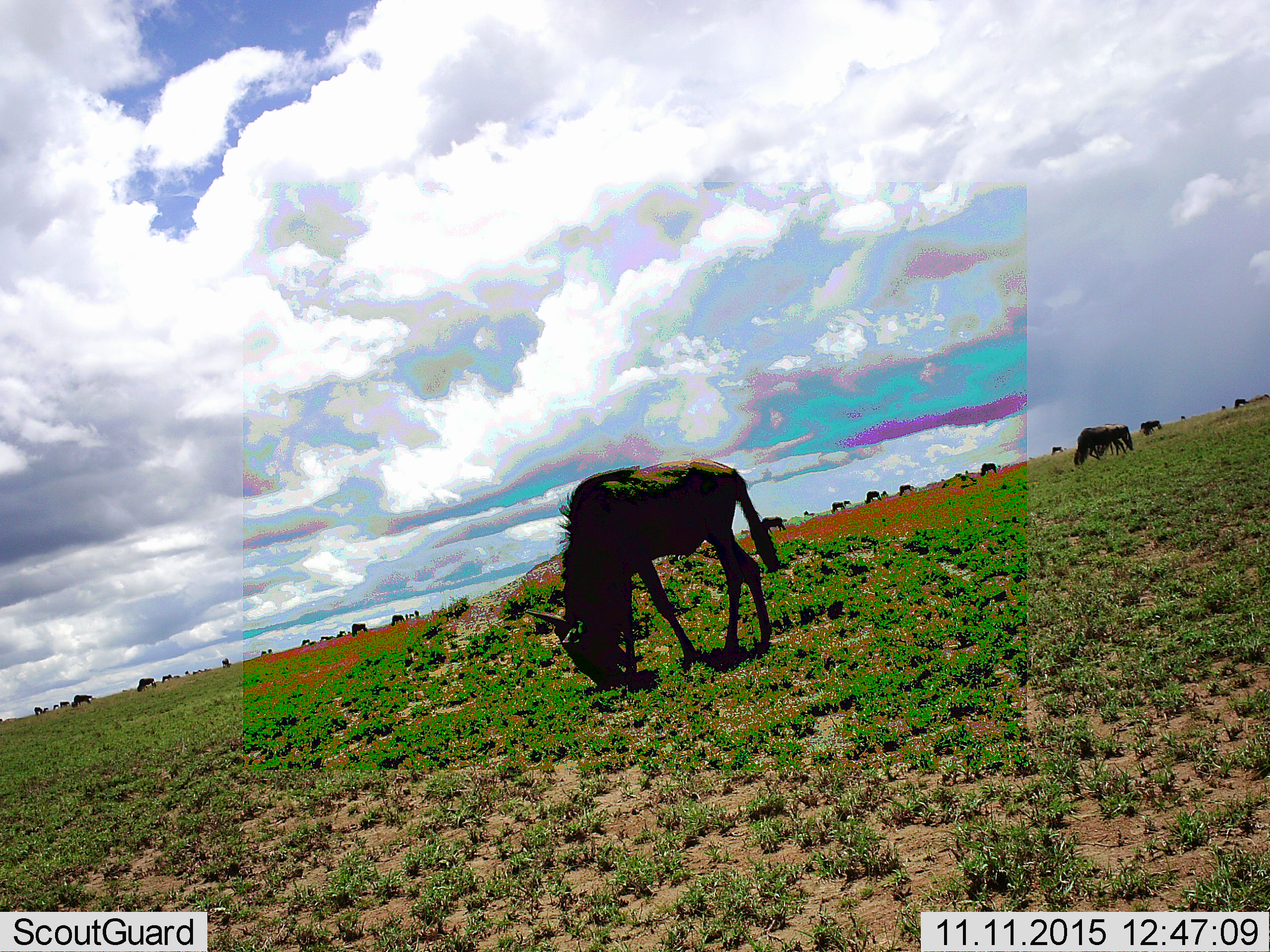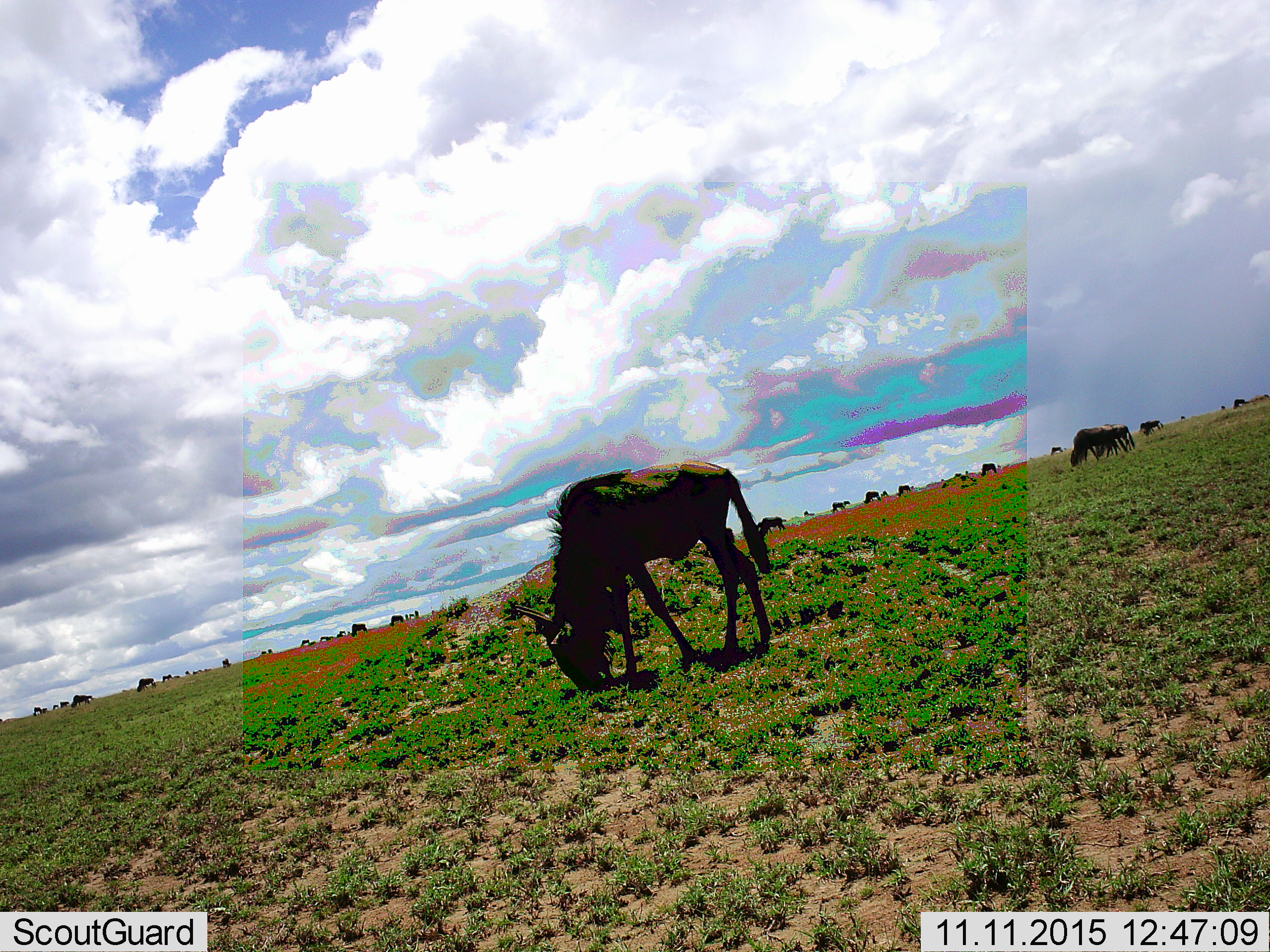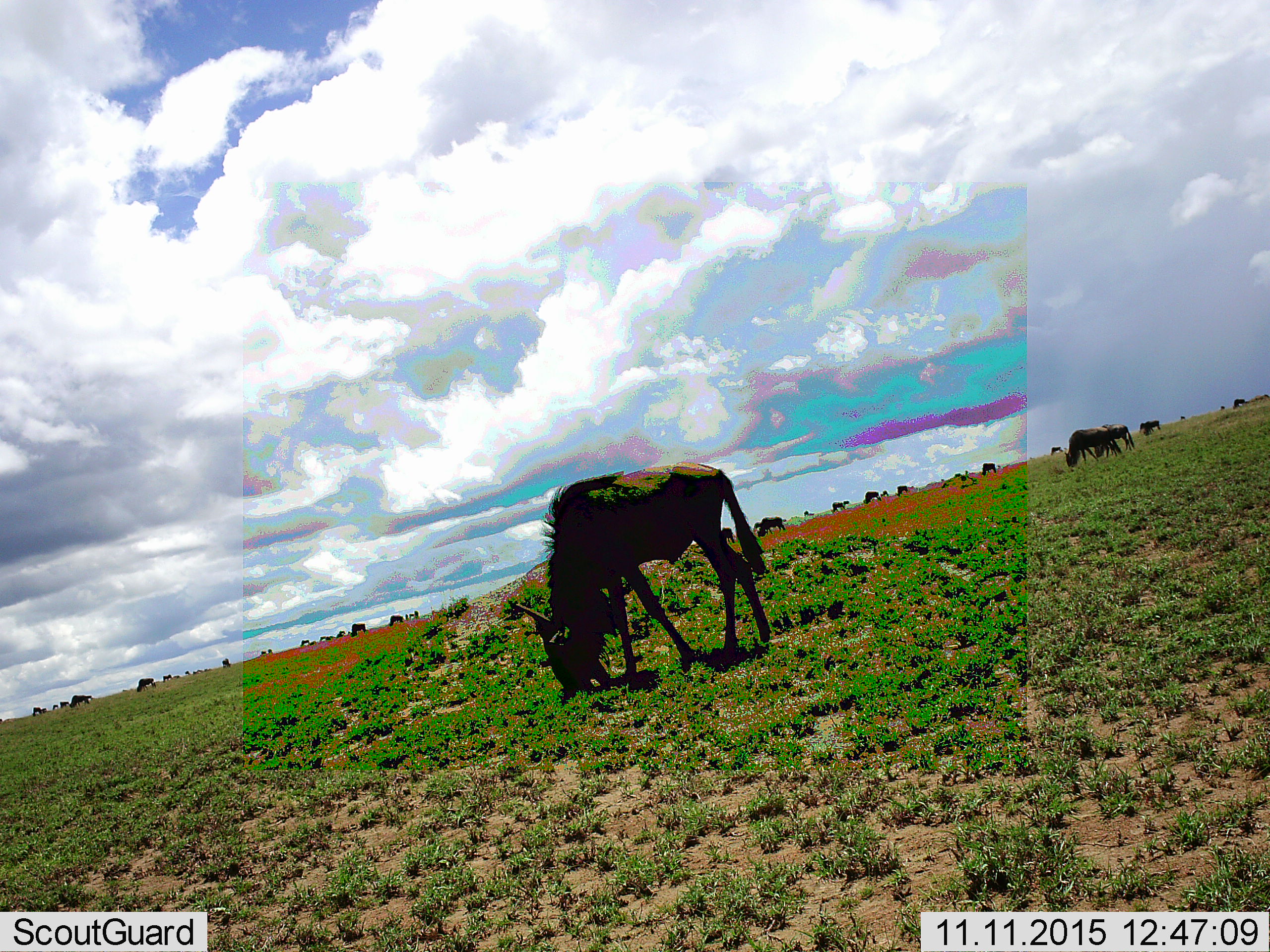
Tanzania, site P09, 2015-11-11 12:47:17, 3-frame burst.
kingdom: Animalia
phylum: Chordata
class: Mammalia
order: Artiodactyla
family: Bovidae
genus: Connochaetes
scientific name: Connochaetes taurinus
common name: blue wildebeest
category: wildebeest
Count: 11-50.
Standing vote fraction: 38%.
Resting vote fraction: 0%.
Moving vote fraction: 38%.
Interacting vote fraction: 0%.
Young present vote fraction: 12%.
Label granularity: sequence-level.